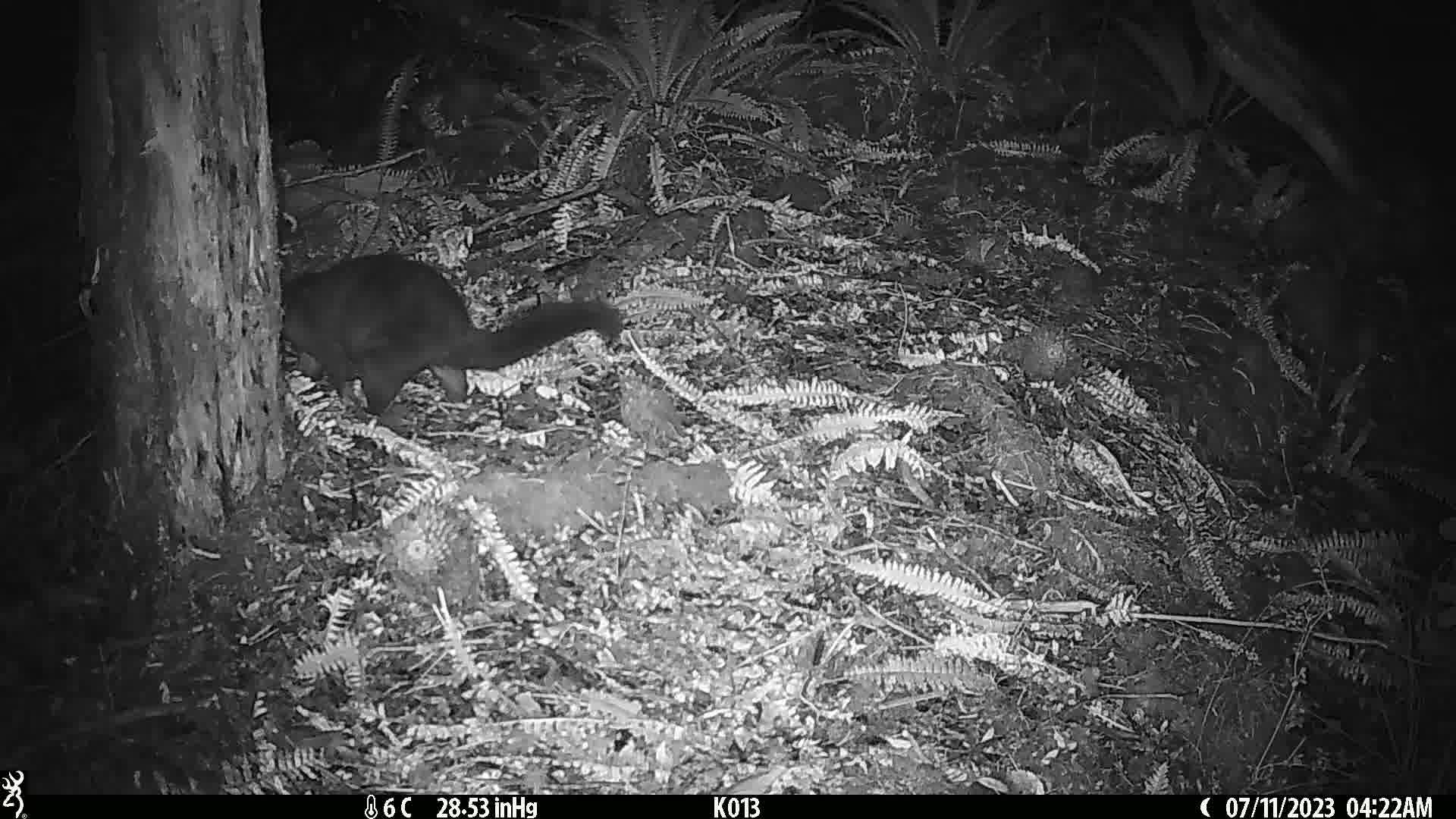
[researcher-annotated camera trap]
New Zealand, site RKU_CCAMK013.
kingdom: Animalia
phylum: Chordata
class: Mammalia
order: Diprotodontia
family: Phalangeridae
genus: Trichosurus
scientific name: Trichosurus vulpecula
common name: common brushtail possum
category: possum